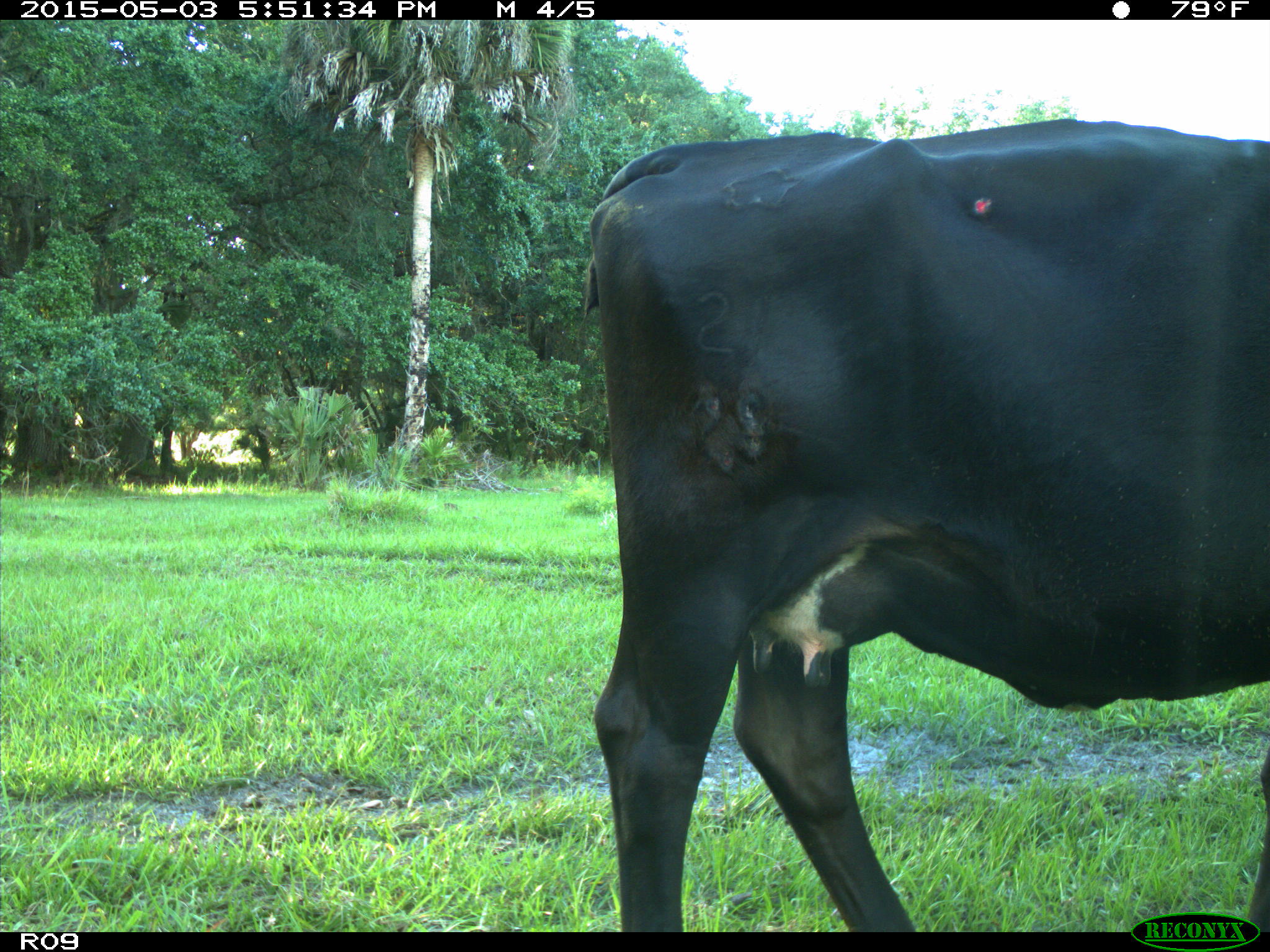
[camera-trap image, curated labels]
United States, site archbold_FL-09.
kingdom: Animalia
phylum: Chordata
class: Mammalia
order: Artiodactyla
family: Bovidae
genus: Bos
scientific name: Bos taurus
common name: domestic cow